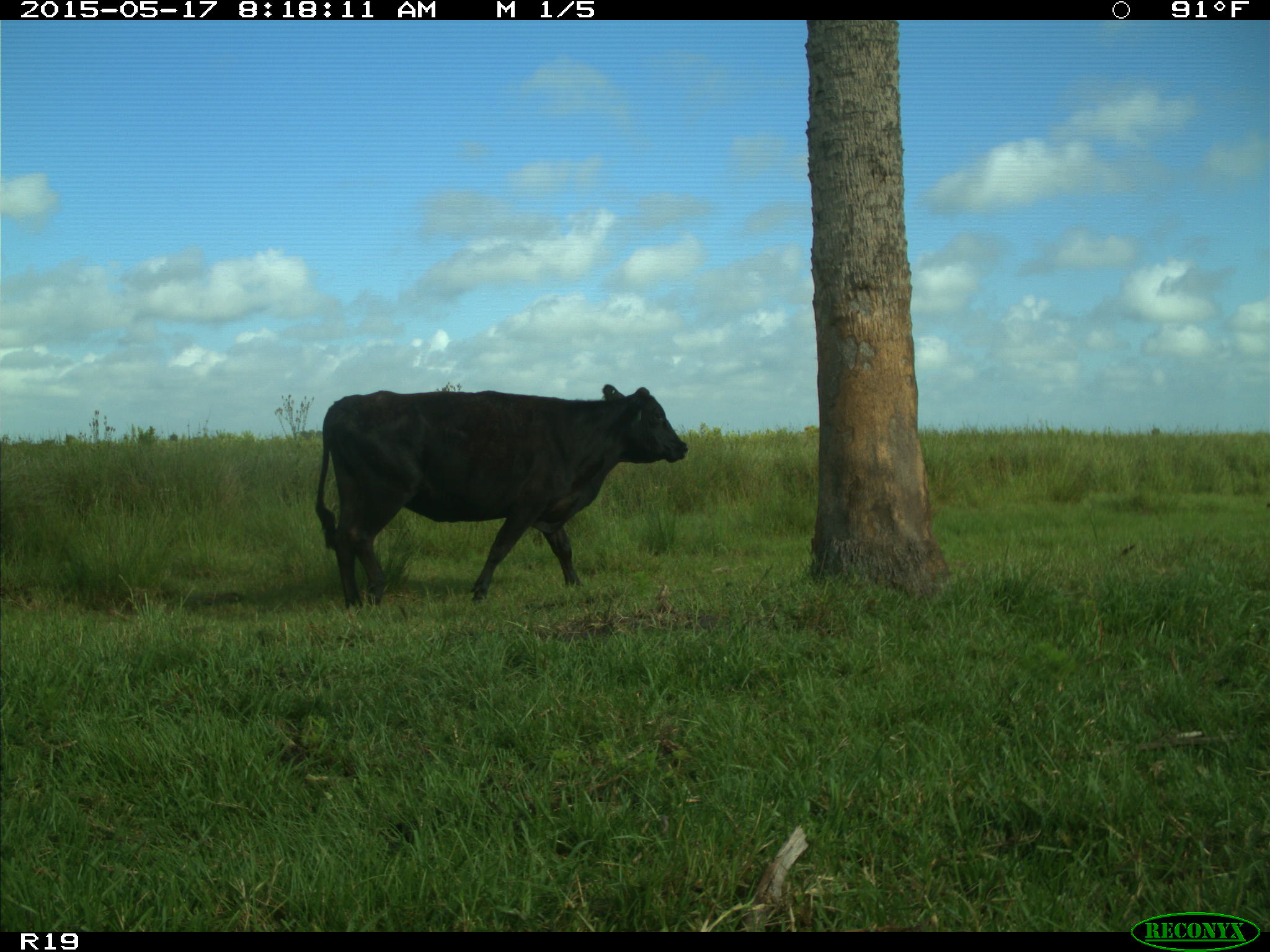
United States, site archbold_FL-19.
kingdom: Animalia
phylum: Chordata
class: Mammalia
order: Artiodactyla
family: Bovidae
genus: Bos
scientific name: Bos taurus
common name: domestic cow